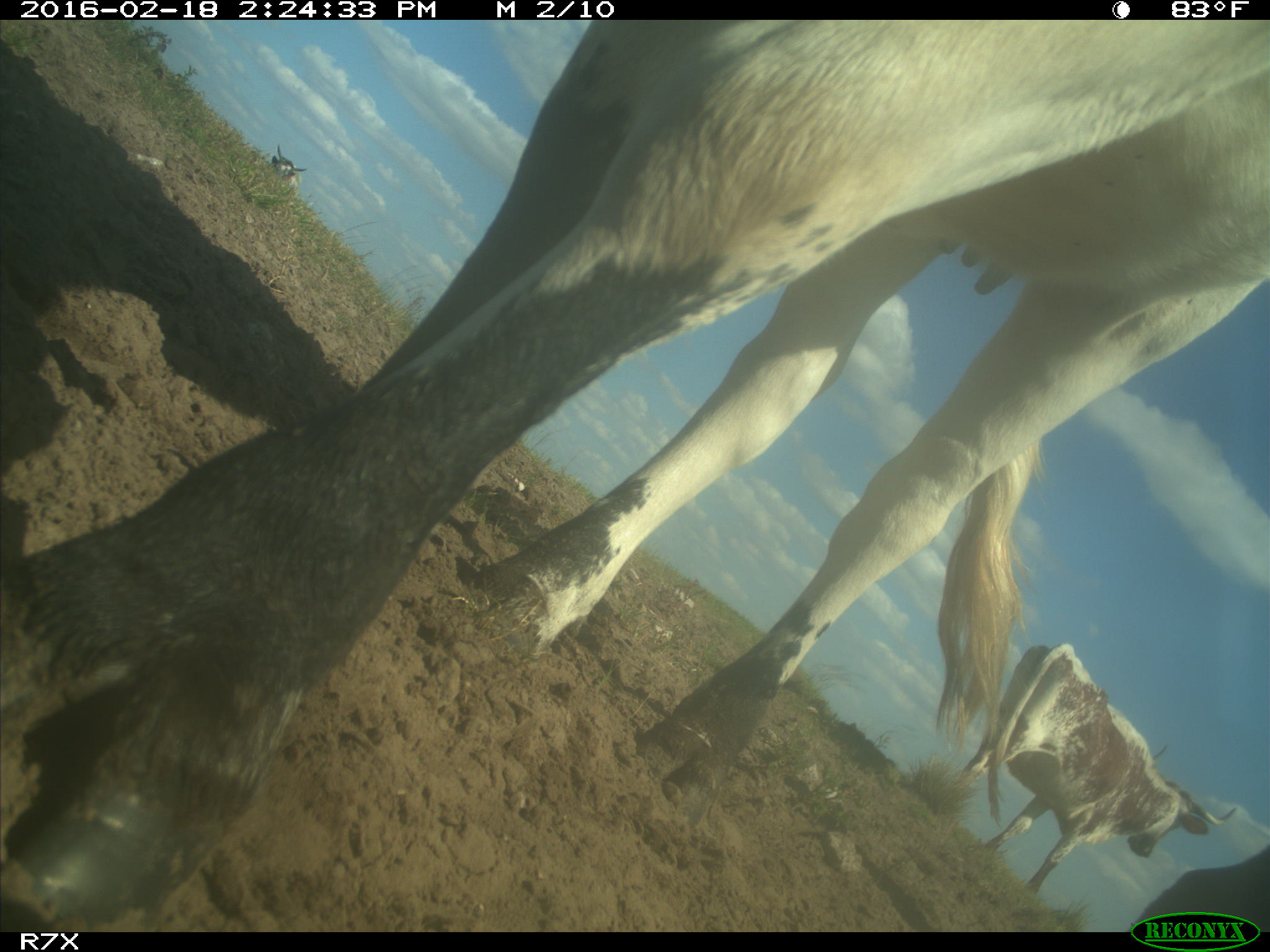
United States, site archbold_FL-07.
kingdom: Animalia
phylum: Chordata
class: Mammalia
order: Artiodactyla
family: Bovidae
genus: Bos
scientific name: Bos taurus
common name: domestic cow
Bos taurus (domestic cow).